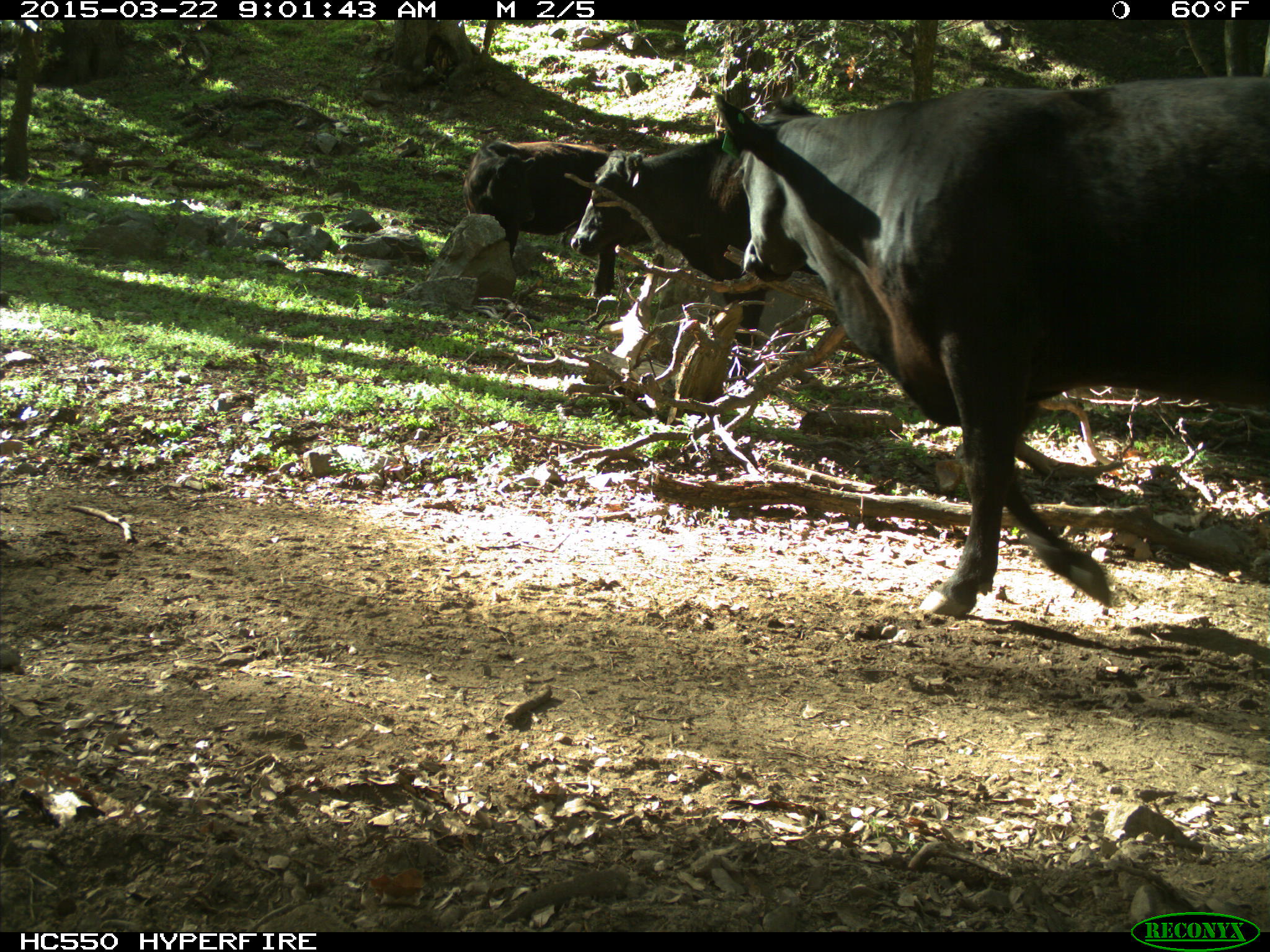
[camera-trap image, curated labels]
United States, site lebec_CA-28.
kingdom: Animalia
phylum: Chordata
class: Mammalia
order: Artiodactyla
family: Bovidae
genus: Bos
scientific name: Bos taurus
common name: domestic cow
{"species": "Bos taurus (domestic cow)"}